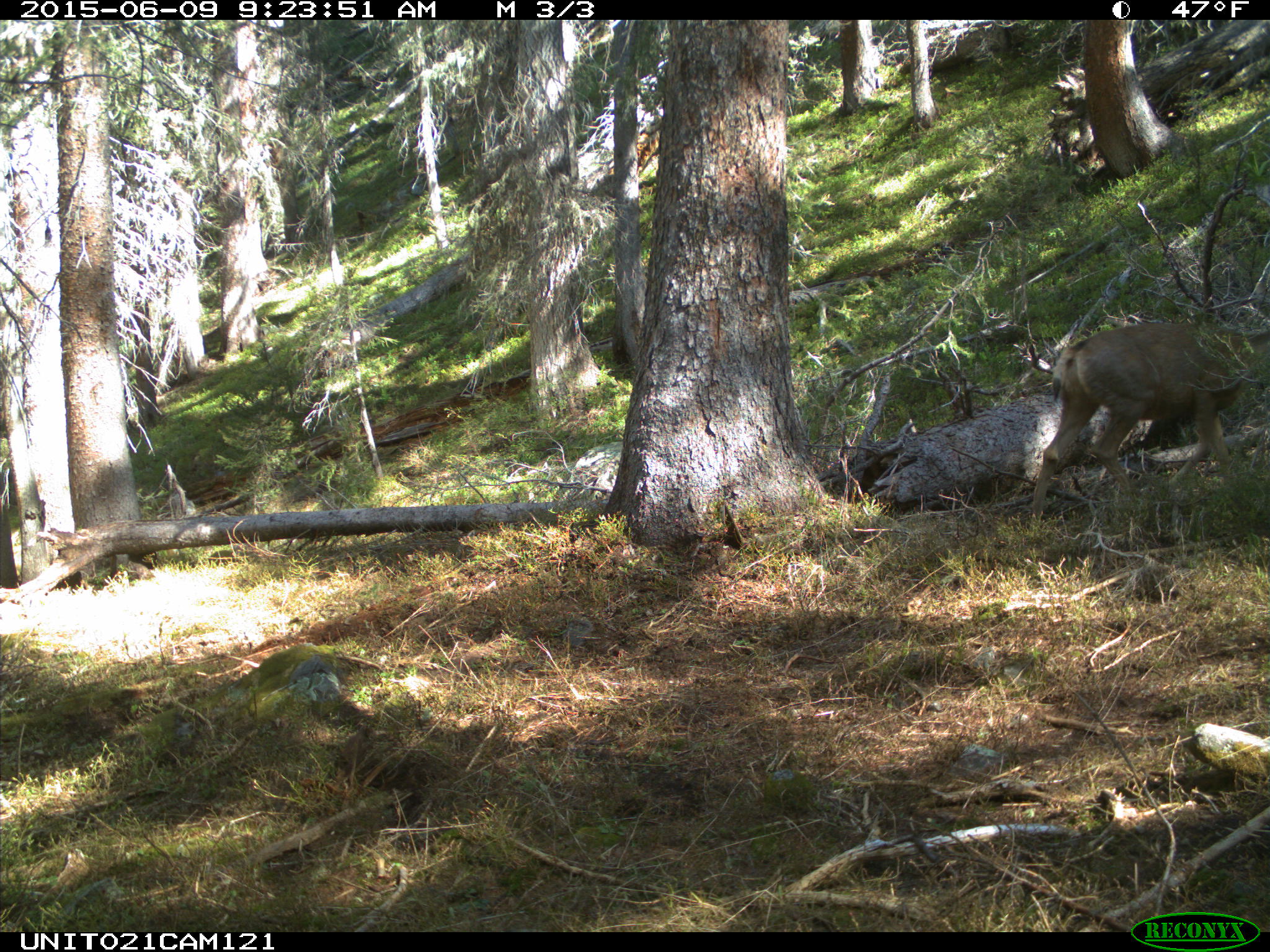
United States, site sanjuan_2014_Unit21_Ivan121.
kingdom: Animalia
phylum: Chordata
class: Mammalia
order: Artiodactyla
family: Cervidae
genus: Odocoileus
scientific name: Odocoileus hemionus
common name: mule deer